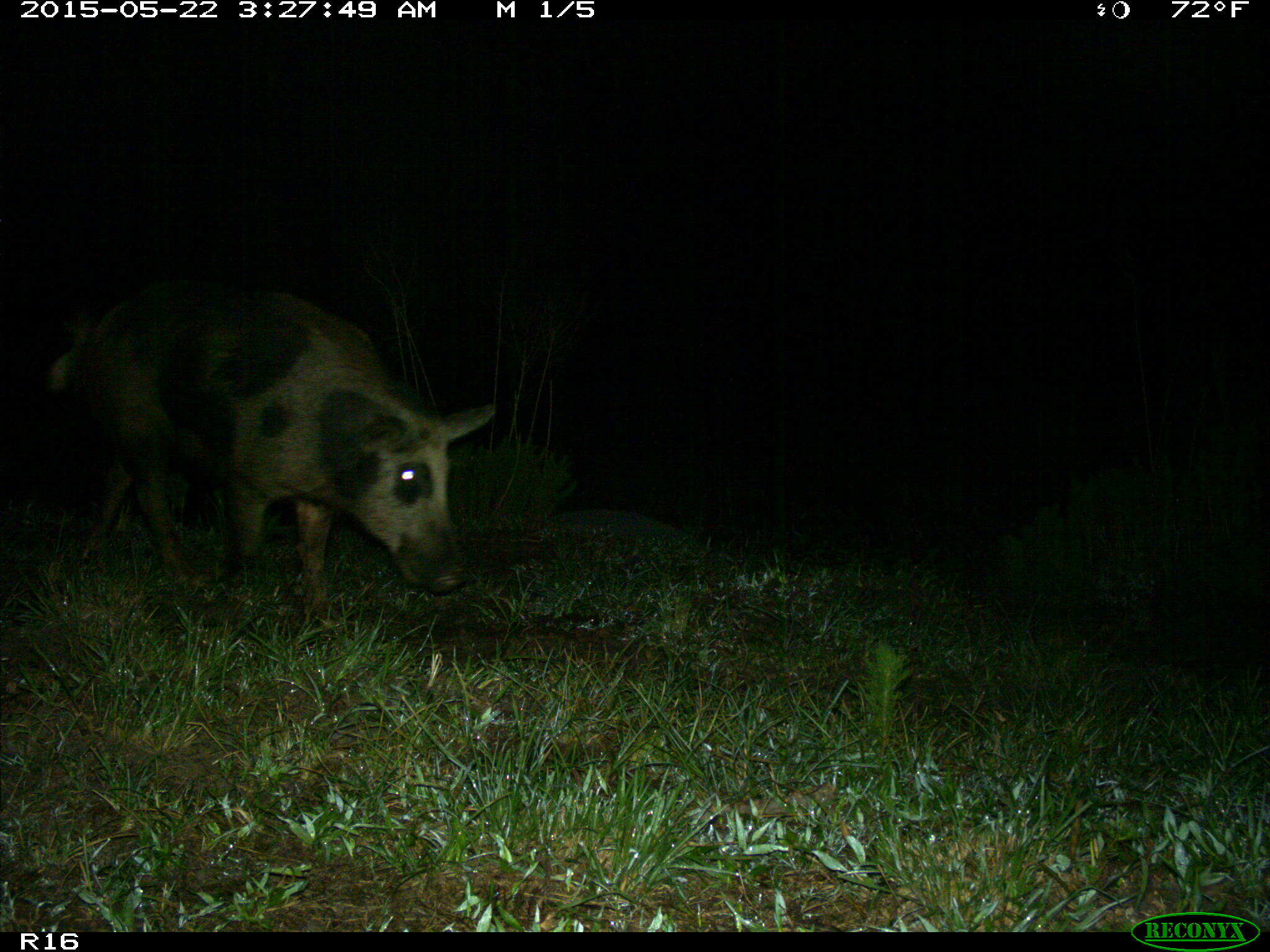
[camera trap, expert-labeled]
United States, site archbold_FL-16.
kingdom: Animalia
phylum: Chordata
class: Mammalia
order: Artiodactyla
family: Suidae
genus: Sus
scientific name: Sus scrofa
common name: wild boar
Sus scrofa (wild boar).